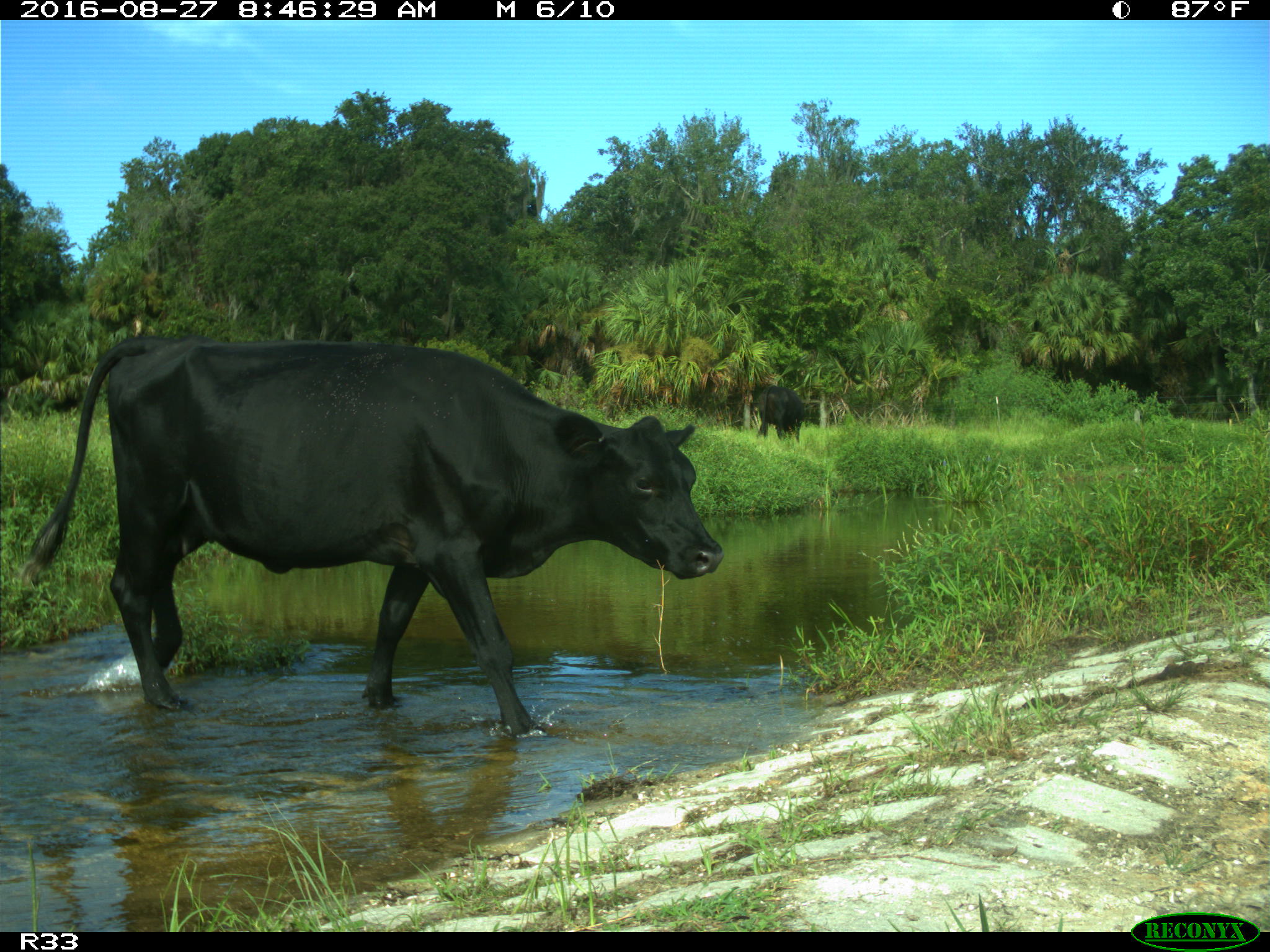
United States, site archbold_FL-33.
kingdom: Animalia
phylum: Chordata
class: Mammalia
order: Artiodactyla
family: Bovidae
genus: Bos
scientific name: Bos taurus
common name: domestic cow